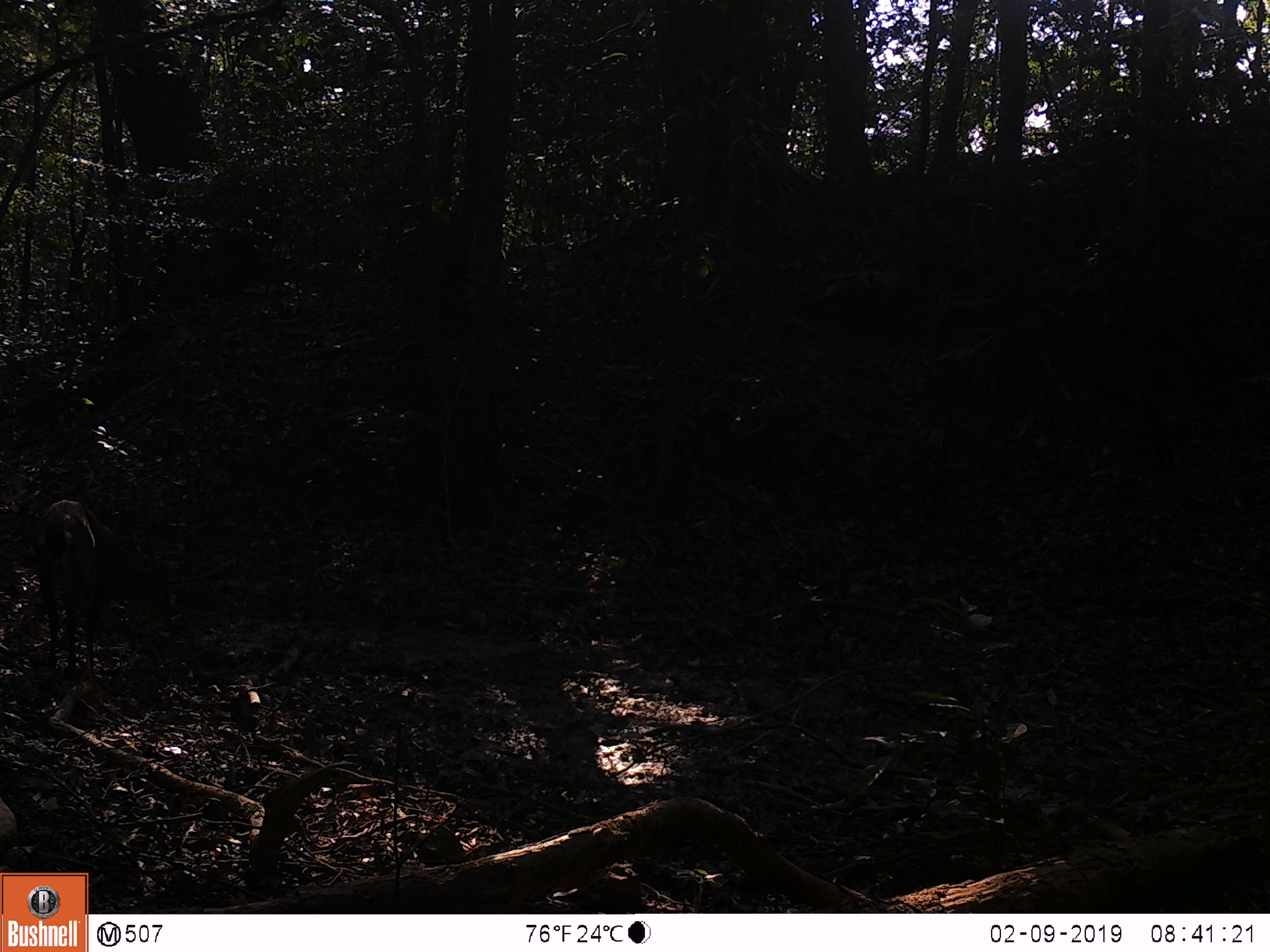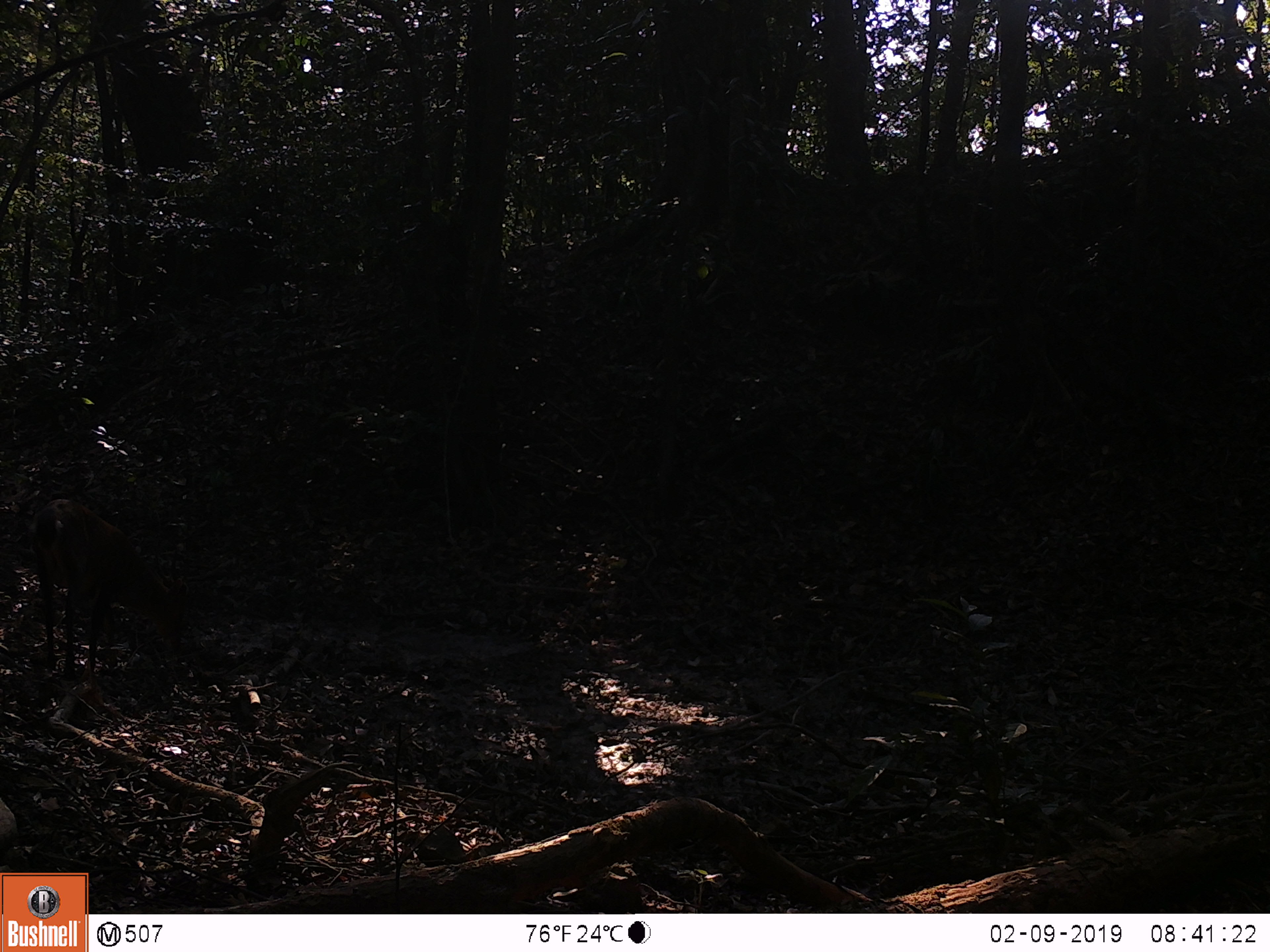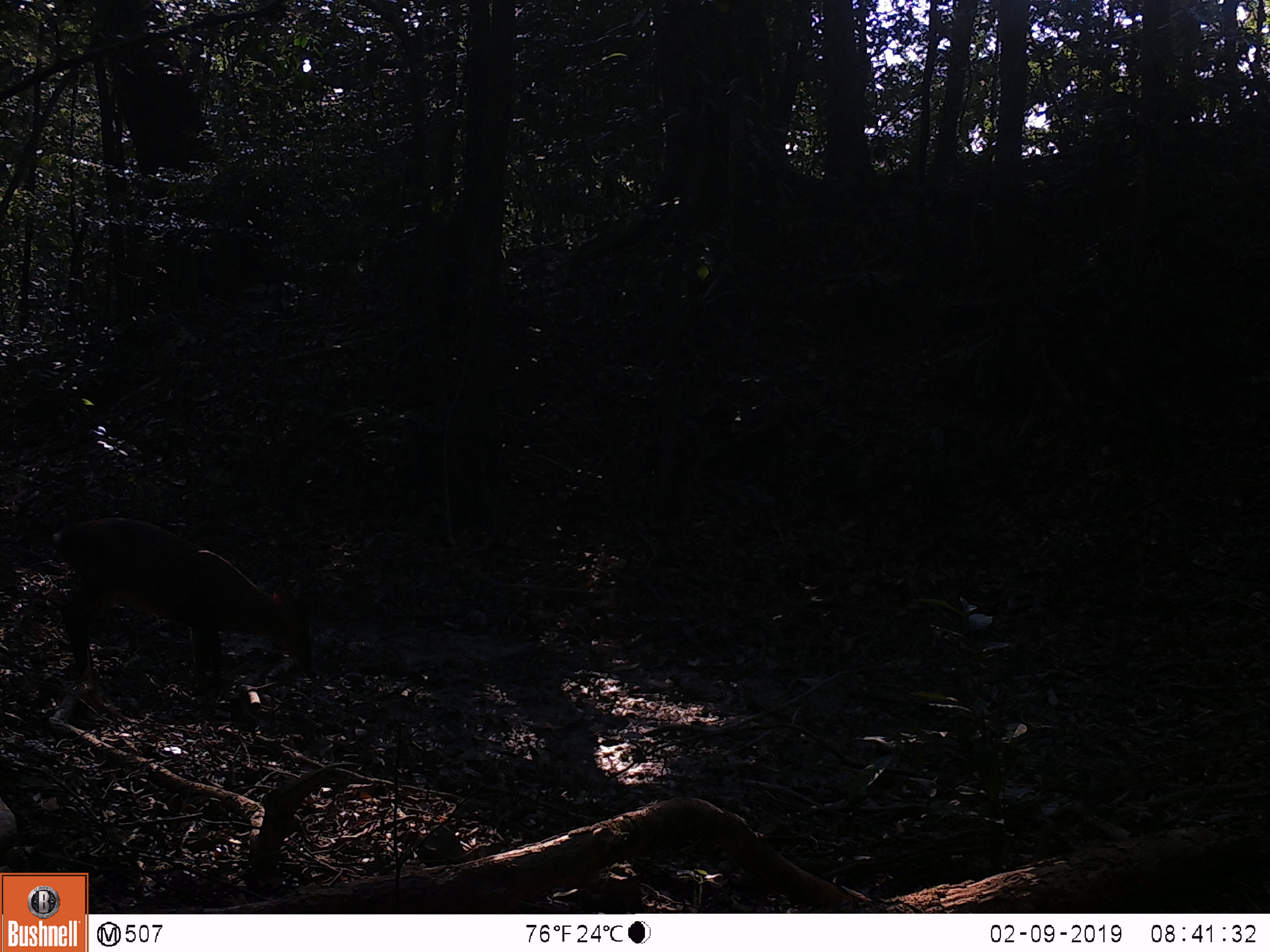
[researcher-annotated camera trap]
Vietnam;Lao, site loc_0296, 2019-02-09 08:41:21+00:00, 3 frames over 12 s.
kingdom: Animalia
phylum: Chordata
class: Mammalia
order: Artiodactyla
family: Cervidae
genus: Muntiacus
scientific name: Muntiacus vuquangensis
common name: large-antlered muntjac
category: large antlered muntjac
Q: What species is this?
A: Large antlered muntjac (large-antlered muntjac) (Muntiacus vuquangensis).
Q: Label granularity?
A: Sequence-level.